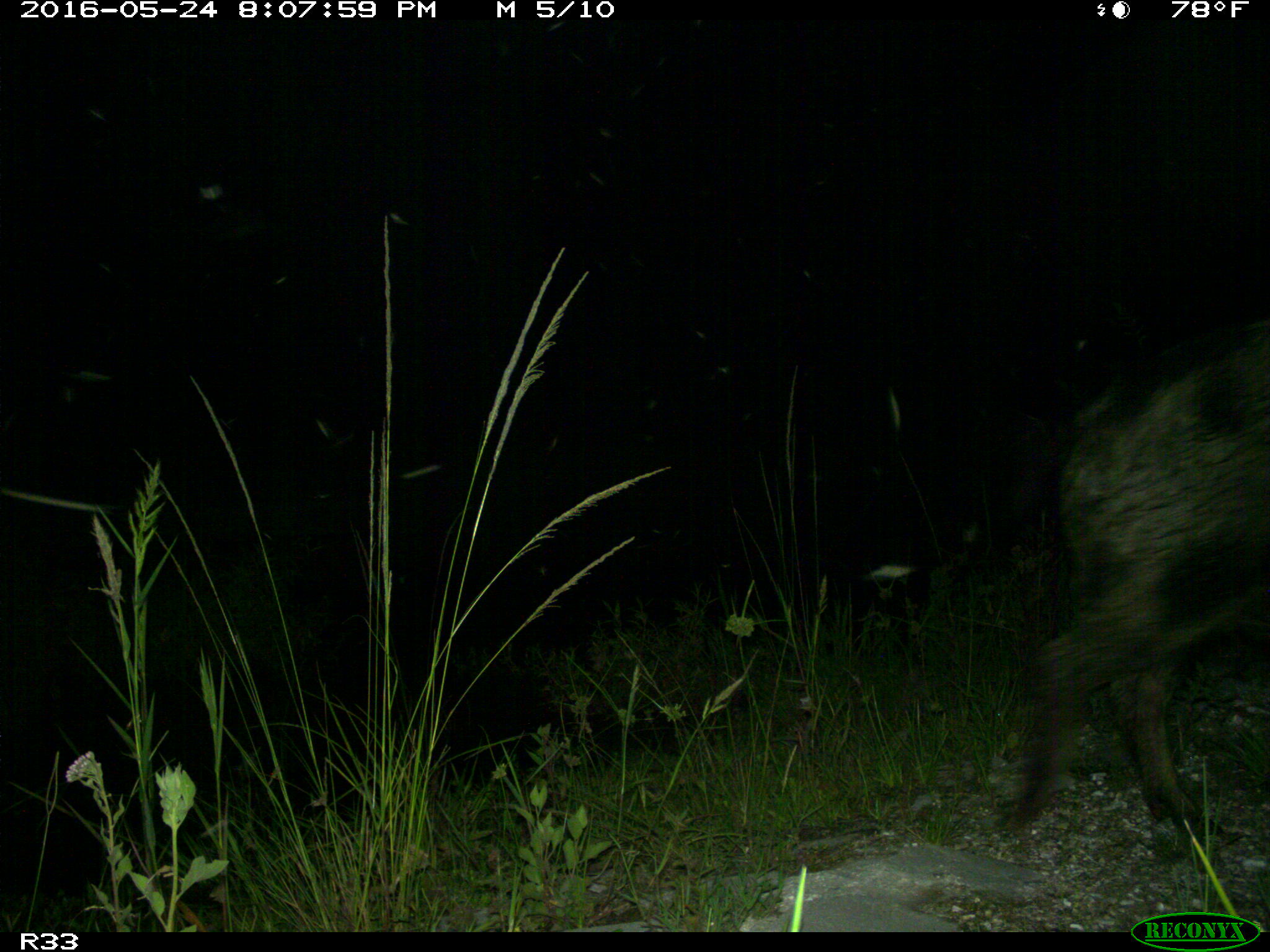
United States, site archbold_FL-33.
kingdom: Animalia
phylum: Chordata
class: Mammalia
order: Artiodactyla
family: Suidae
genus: Sus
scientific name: Sus scrofa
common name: wild boar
Sus scrofa (wild boar).